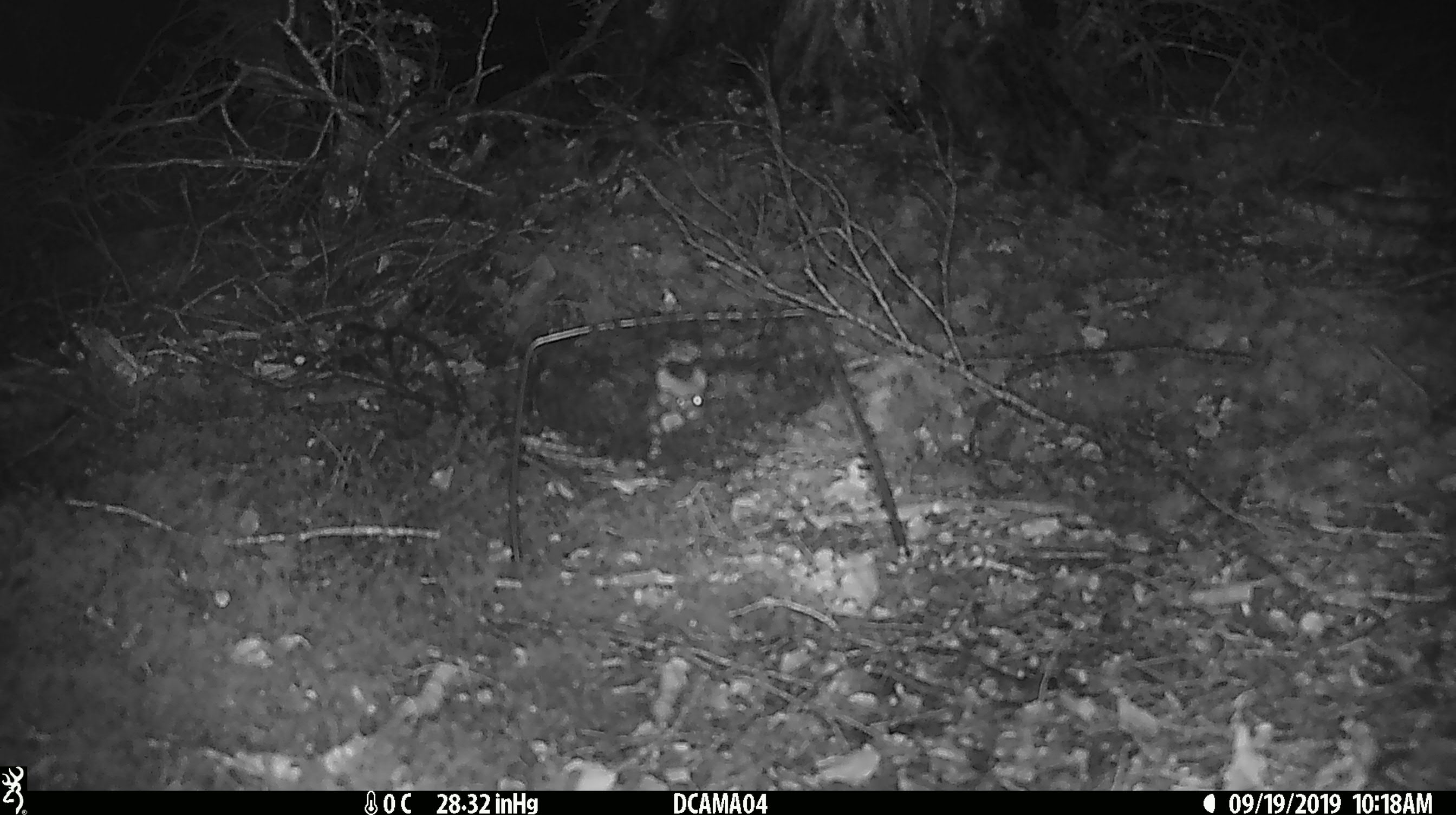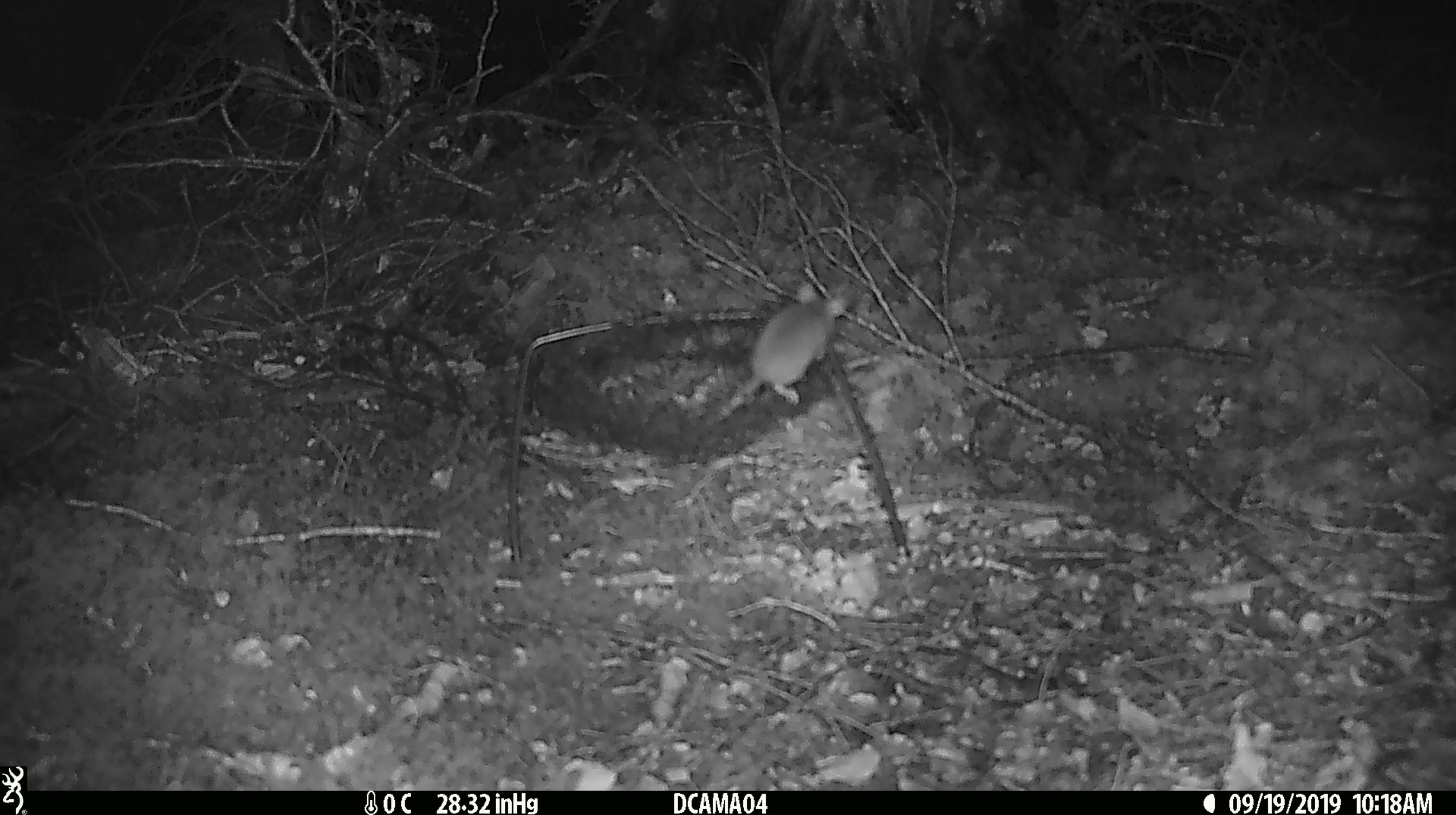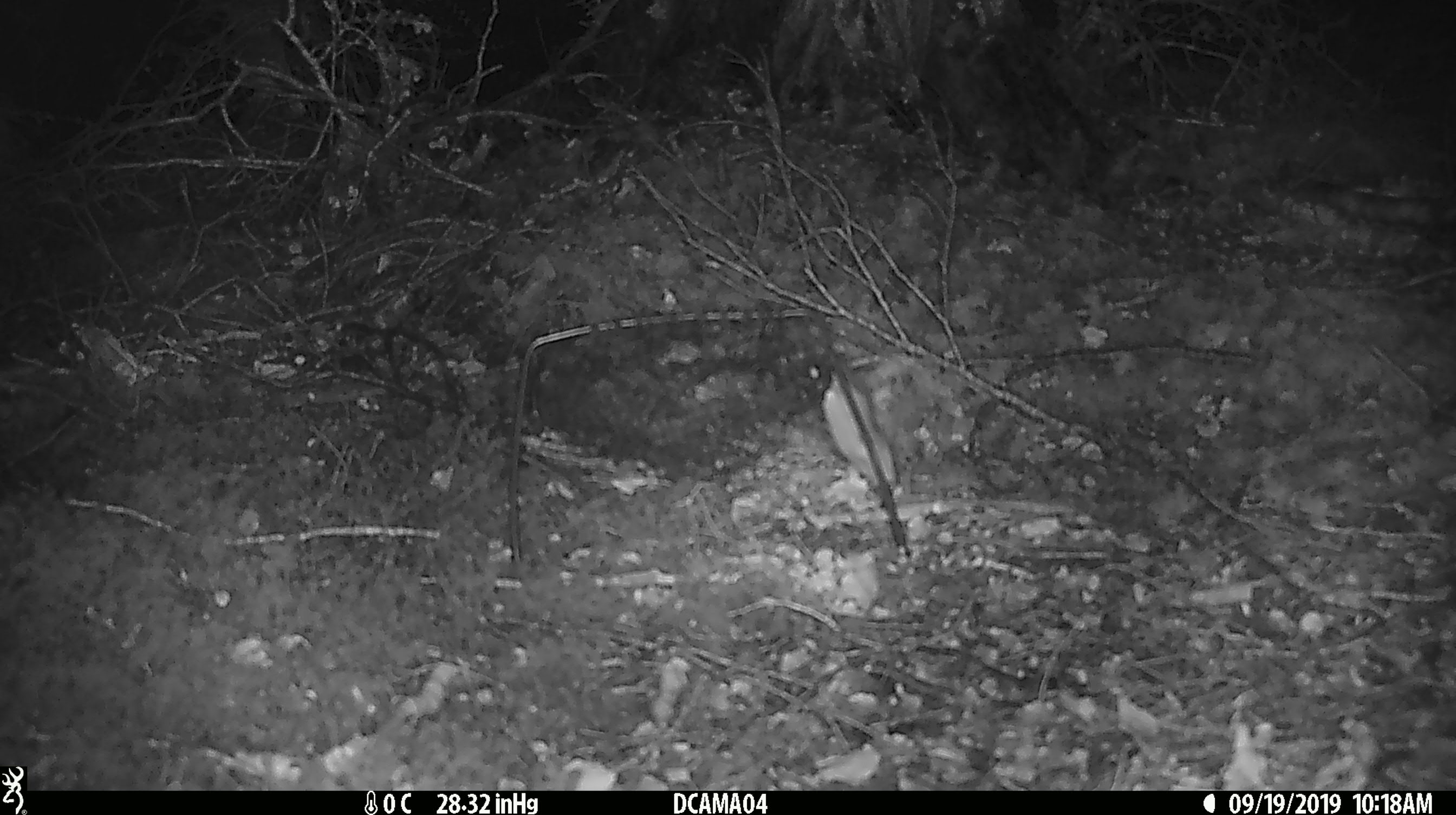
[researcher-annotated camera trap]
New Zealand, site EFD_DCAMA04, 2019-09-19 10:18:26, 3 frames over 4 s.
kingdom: Animalia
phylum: Chordata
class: Mammalia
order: Rodentia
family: Muridae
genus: Mus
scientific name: Mus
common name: mouse